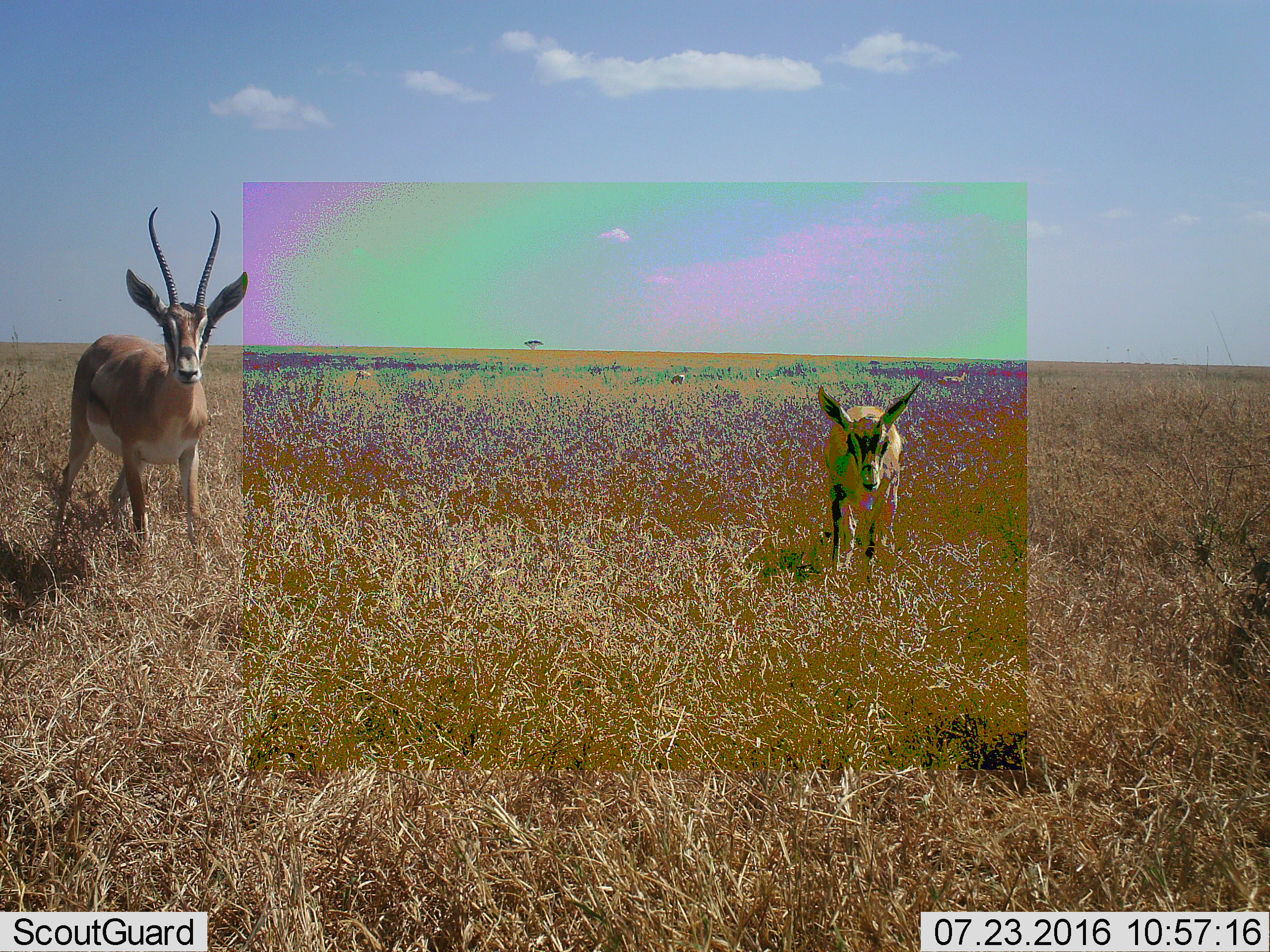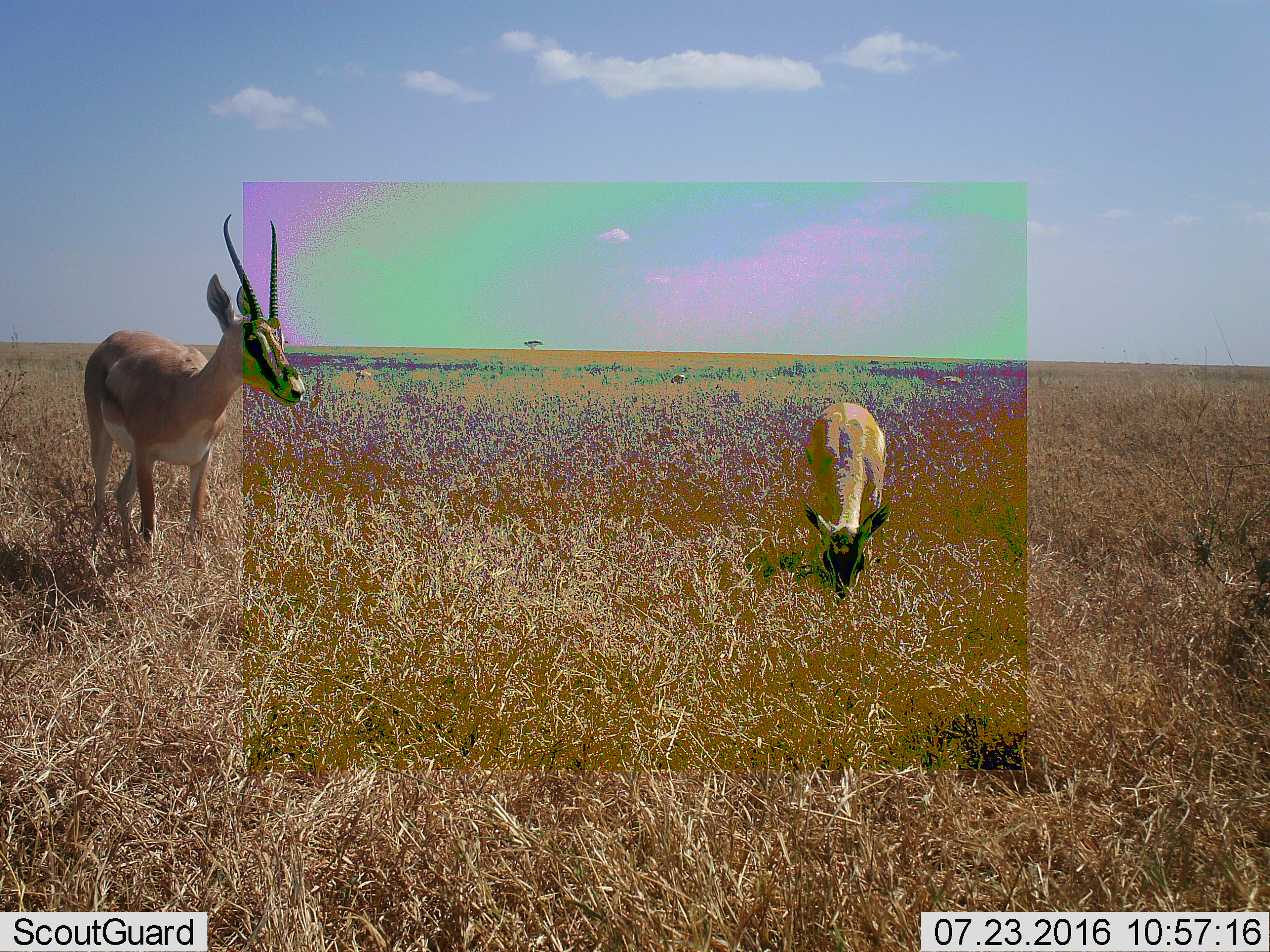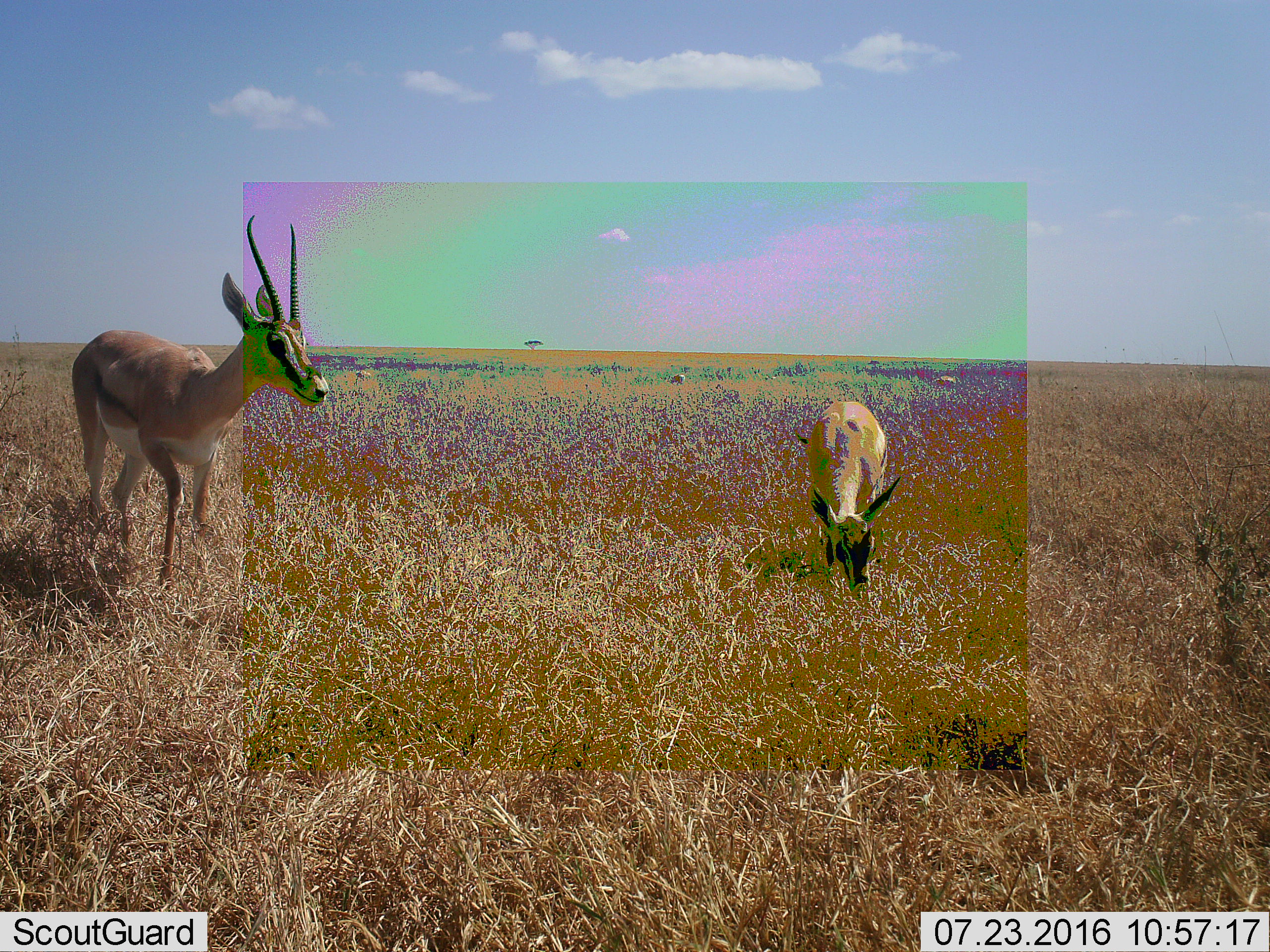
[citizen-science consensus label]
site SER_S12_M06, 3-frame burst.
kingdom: Animalia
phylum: Chordata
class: Mammalia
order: Artiodactyla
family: Bovidae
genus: Eudorcas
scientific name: Eudorcas thomsonii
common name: thomson's gazelle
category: gazellethomsons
Gazellethomsons (thomson's gazelle) (Eudorcas thomsonii), count 2. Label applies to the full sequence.